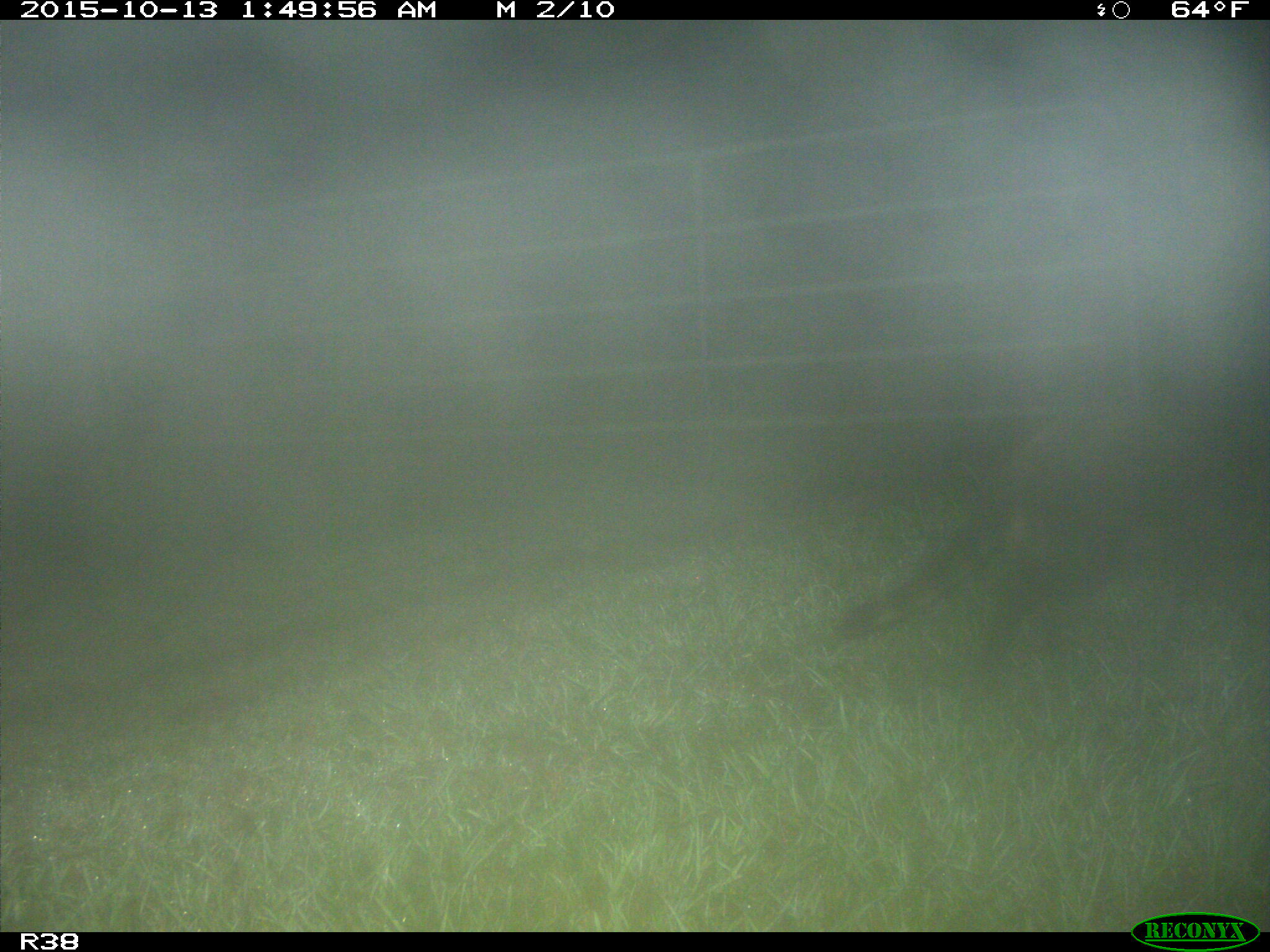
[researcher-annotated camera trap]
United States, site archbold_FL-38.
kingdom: Animalia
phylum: Chordata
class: Mammalia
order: Carnivora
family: Procyonidae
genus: Procyon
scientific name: Procyon lotor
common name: common raccoon